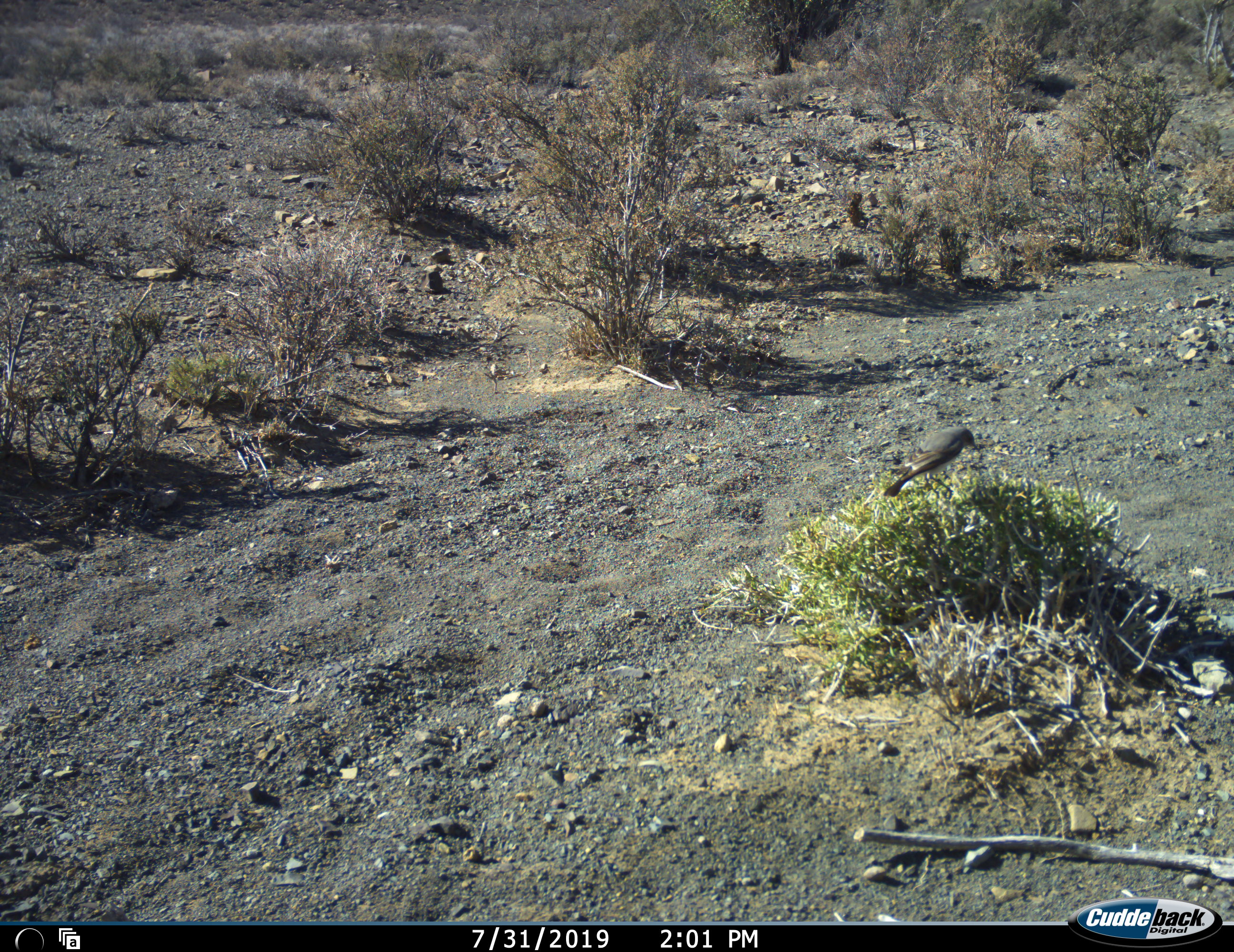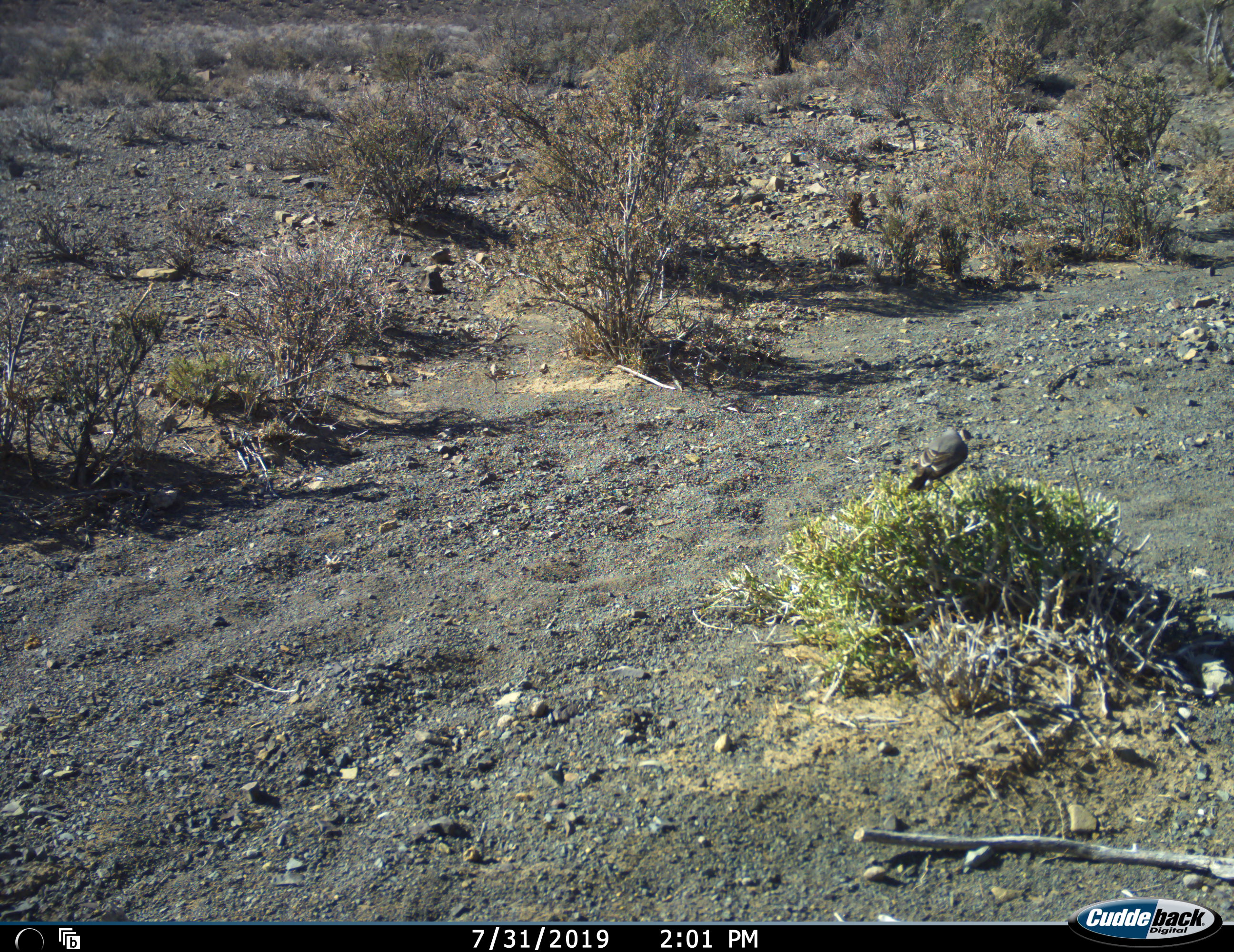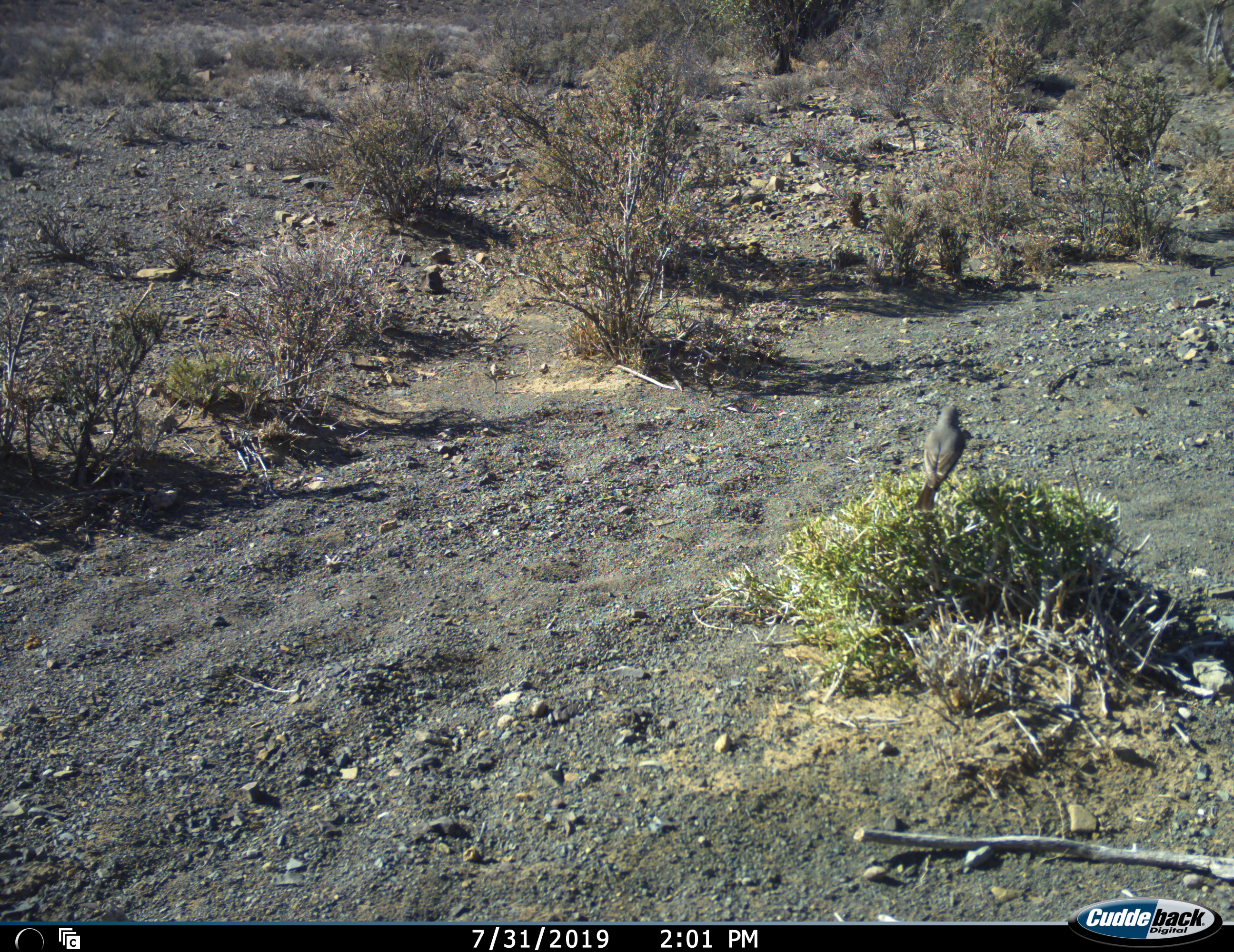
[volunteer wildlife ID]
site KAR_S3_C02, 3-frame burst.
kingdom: Animalia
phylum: Chordata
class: Aves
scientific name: Aves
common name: bird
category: birdother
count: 1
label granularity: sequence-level